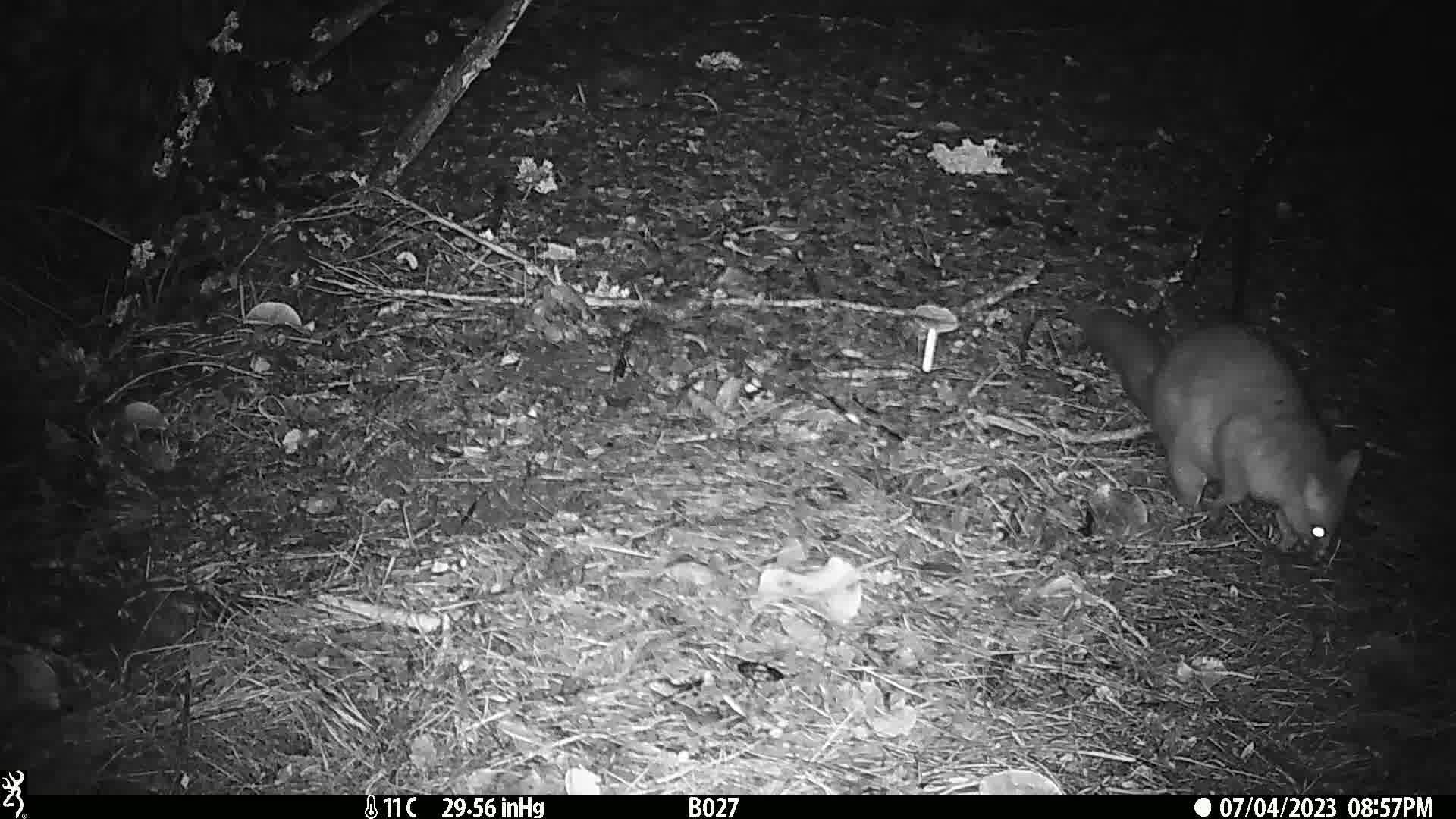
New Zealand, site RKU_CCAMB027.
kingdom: Animalia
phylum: Chordata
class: Mammalia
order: Diprotodontia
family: Phalangeridae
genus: Trichosurus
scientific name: Trichosurus vulpecula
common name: common brushtail possum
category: possum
Possum (common brushtail possum) (Trichosurus vulpecula).